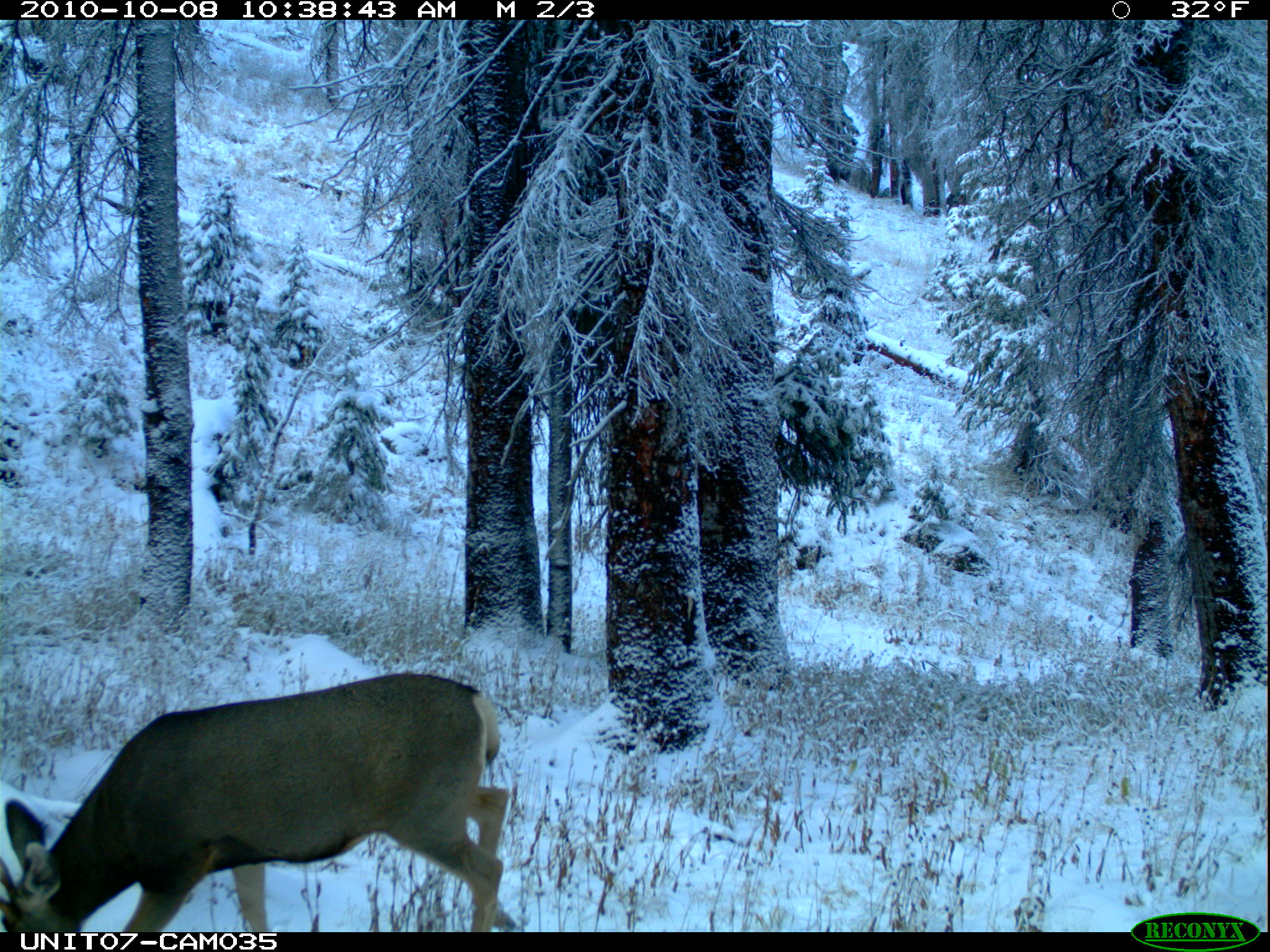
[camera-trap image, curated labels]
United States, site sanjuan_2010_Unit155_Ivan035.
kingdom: Animalia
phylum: Chordata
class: Mammalia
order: Artiodactyla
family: Cervidae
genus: Odocoileus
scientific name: Odocoileus hemionus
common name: mule deer